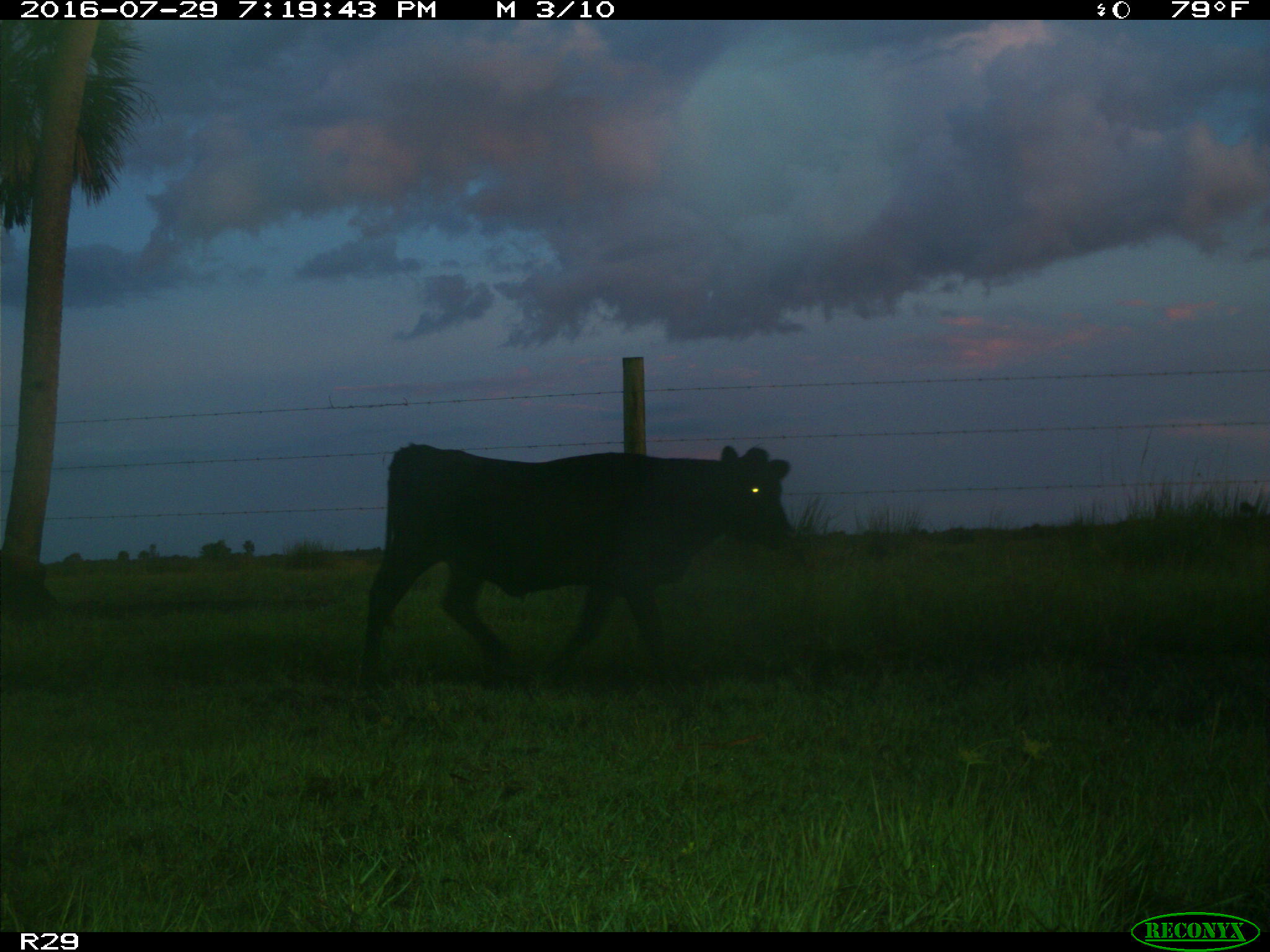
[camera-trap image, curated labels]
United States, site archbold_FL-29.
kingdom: Animalia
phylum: Chordata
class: Mammalia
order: Artiodactyla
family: Bovidae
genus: Bos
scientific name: Bos taurus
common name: domestic cow